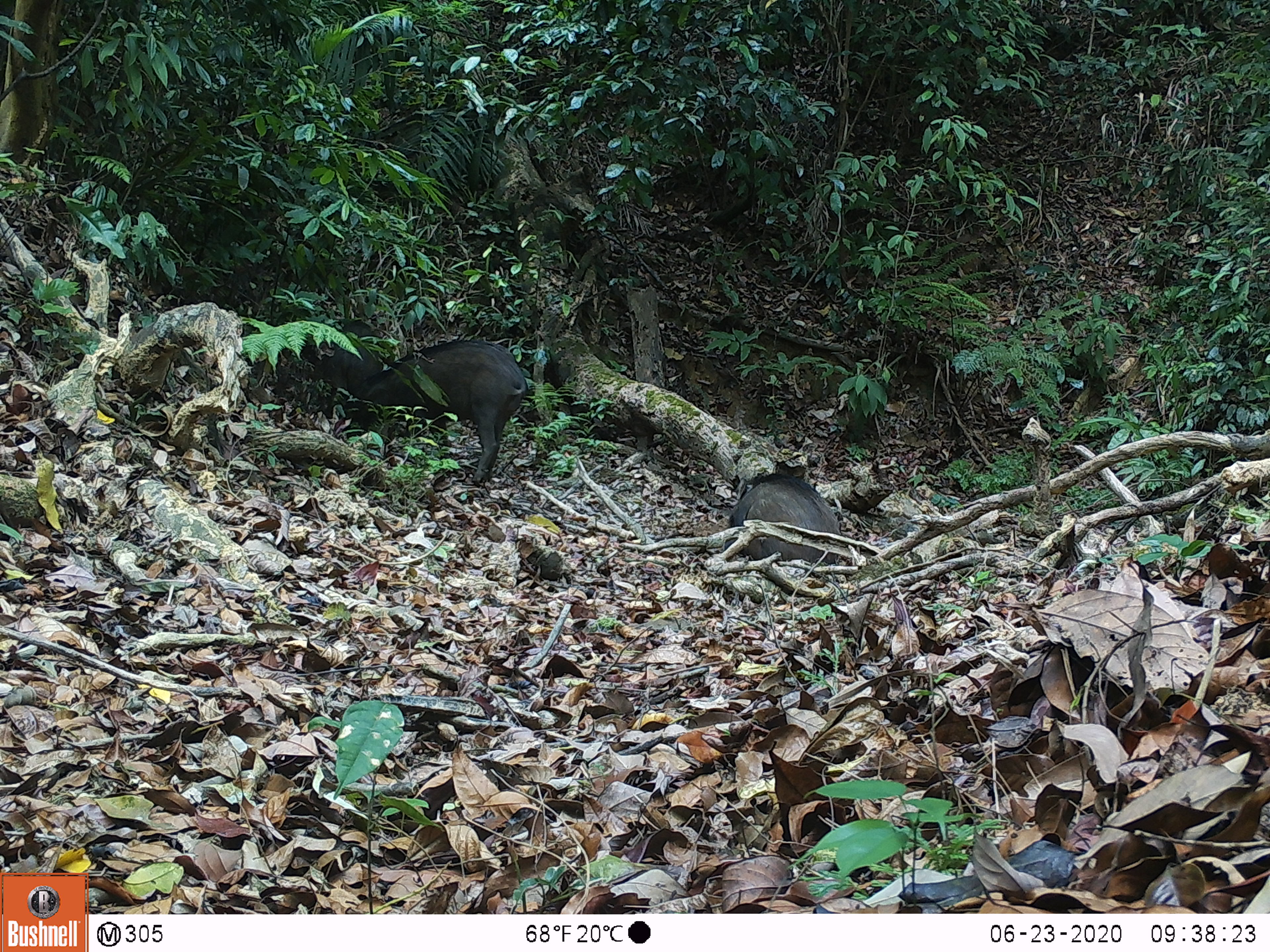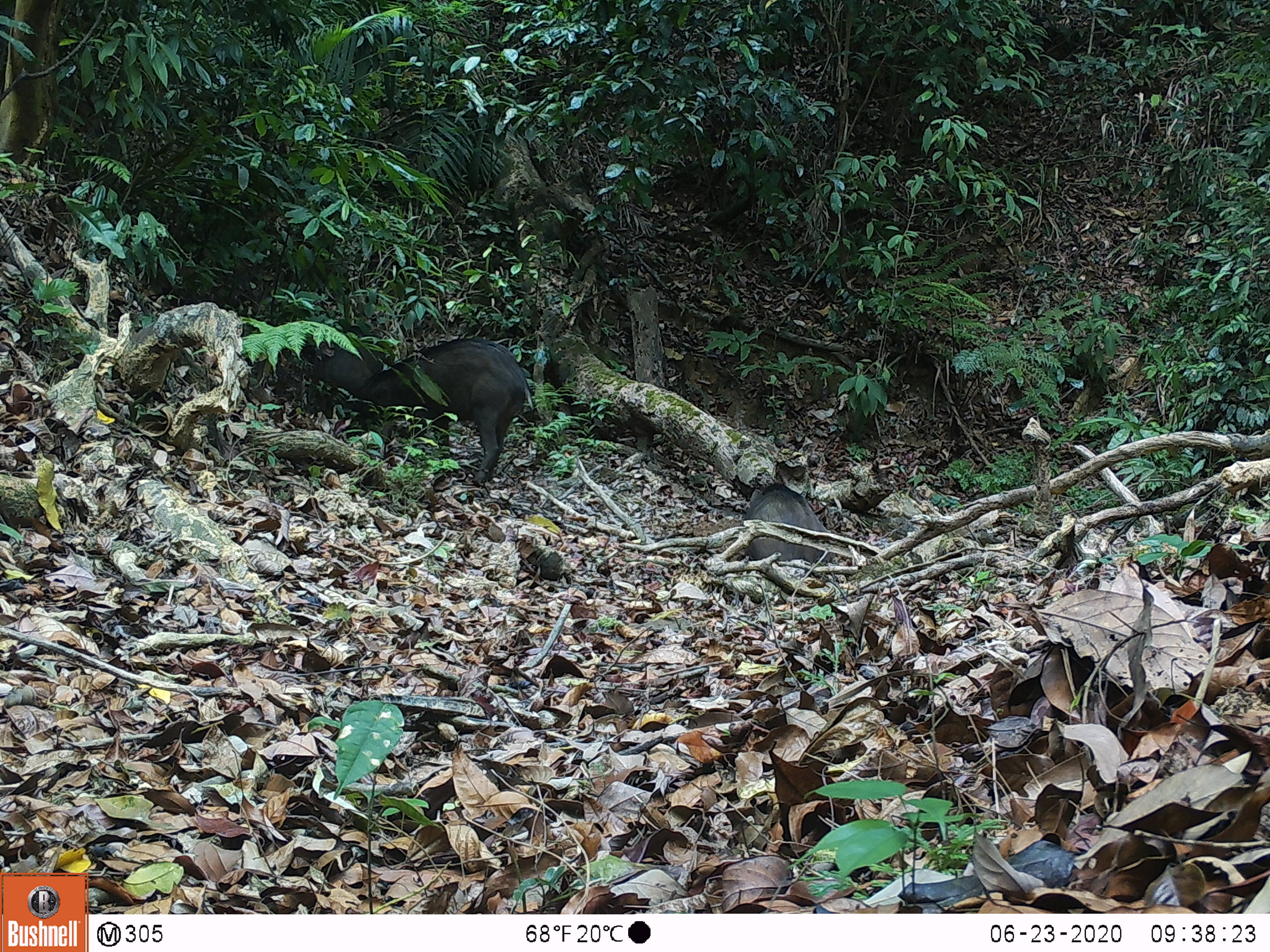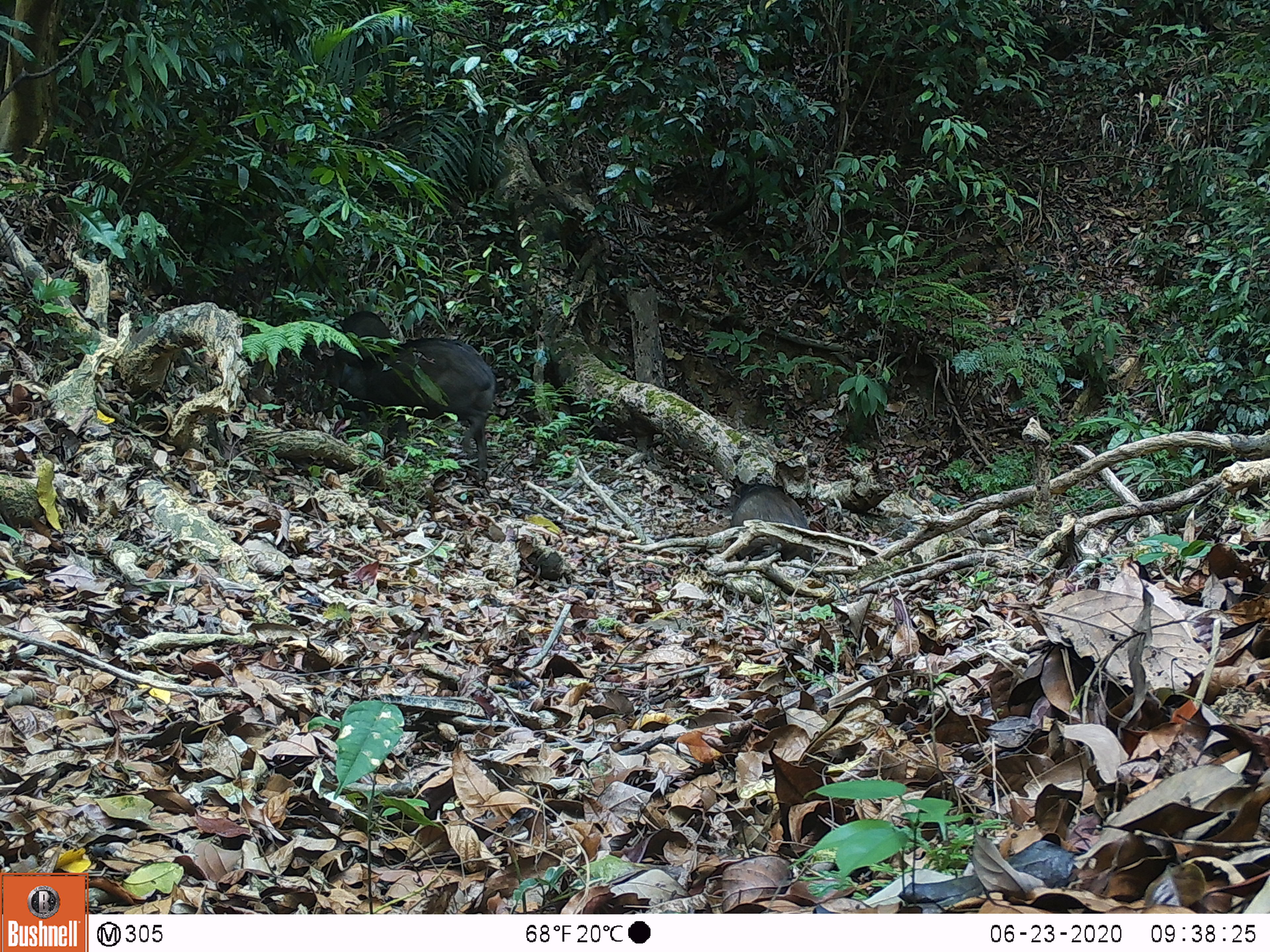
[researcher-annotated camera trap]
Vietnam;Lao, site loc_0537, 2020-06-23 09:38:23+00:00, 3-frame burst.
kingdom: Animalia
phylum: Chordata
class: Mammalia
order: Artiodactyla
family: Suidae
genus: Sus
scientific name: Sus scrofa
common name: eurasian wild pig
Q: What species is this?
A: Eurasian wild pig (Sus scrofa).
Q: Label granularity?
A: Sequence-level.